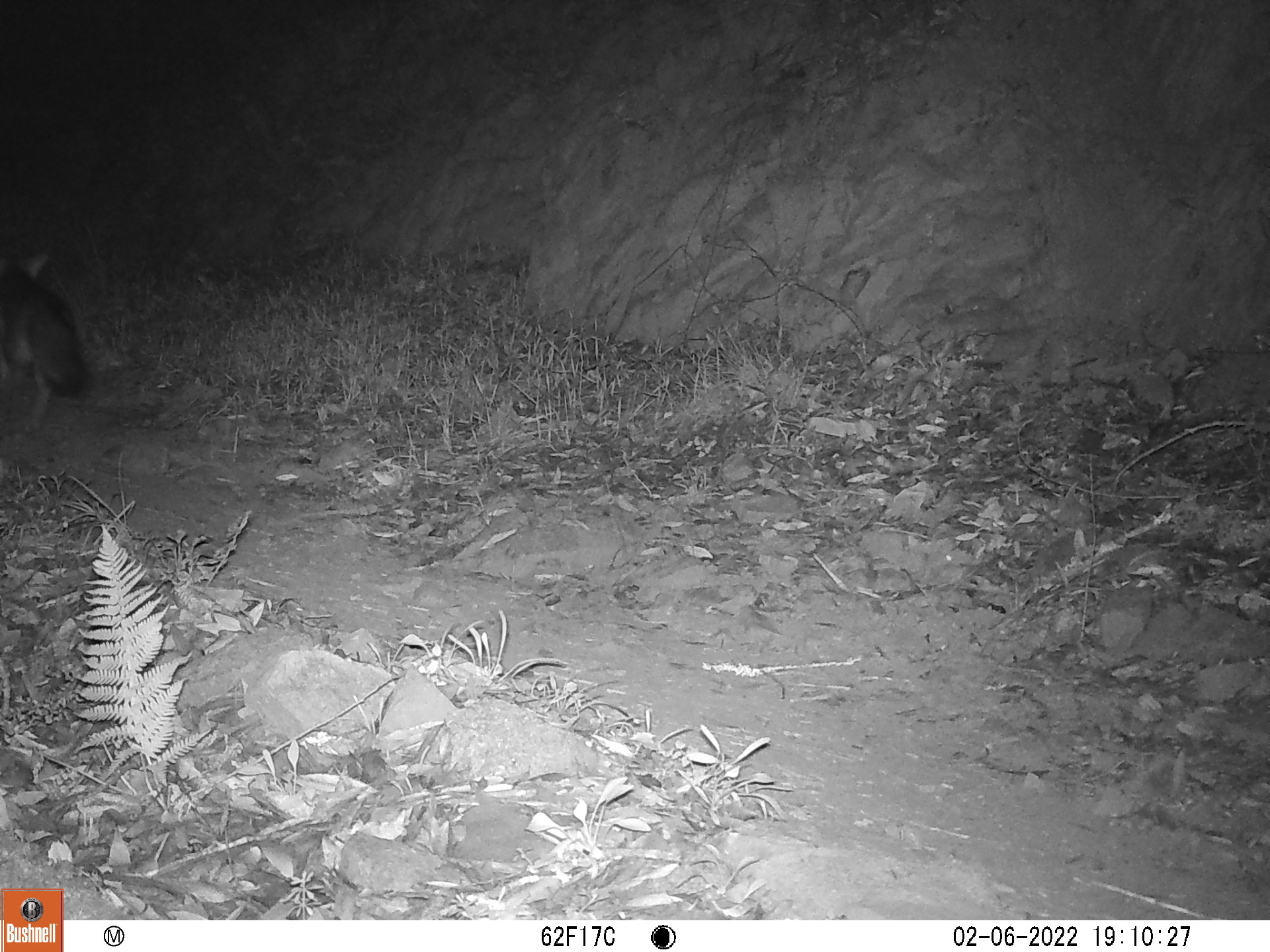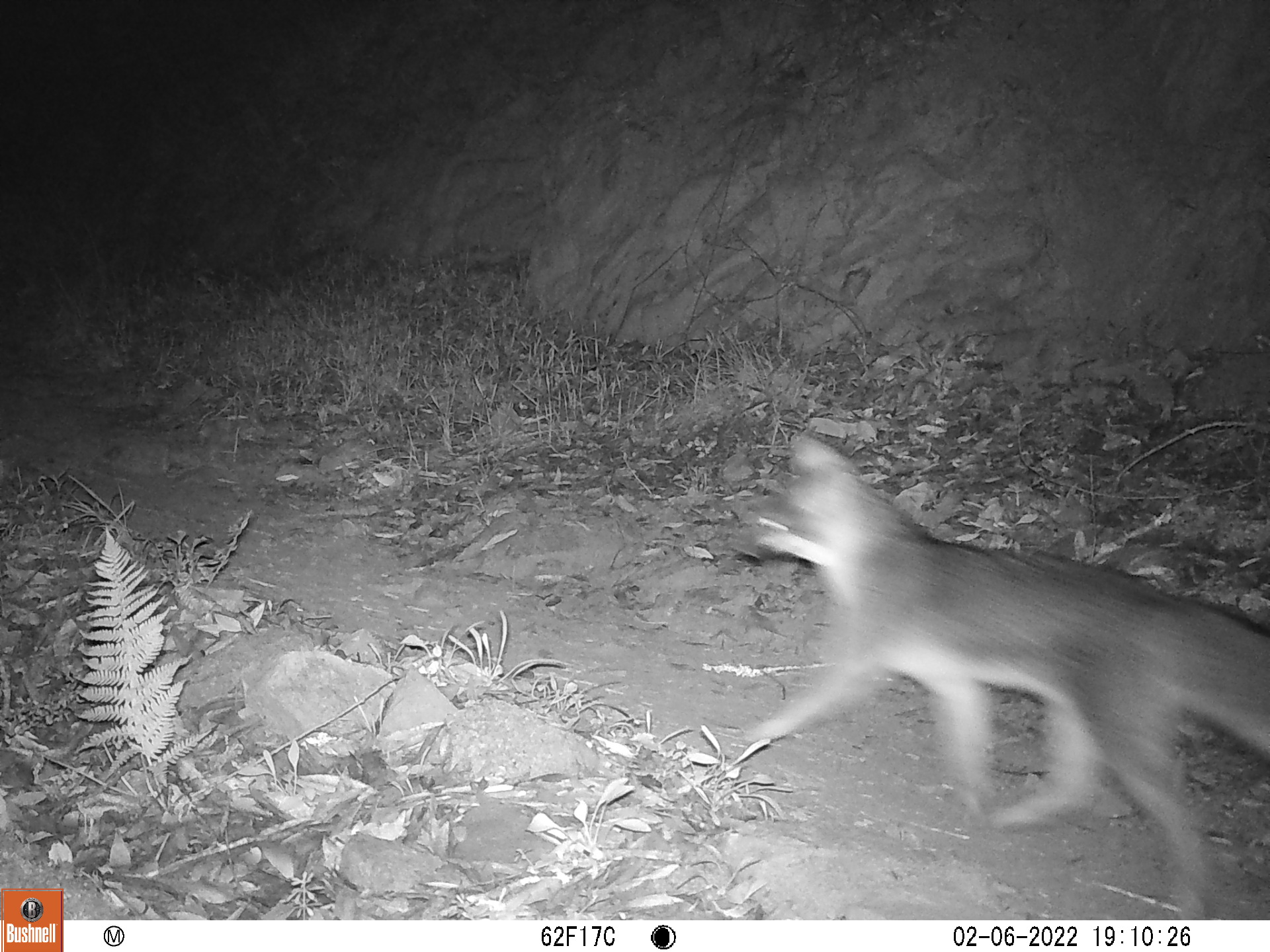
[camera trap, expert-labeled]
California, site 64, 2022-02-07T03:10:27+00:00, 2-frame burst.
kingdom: Animalia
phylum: Chordata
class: Mammalia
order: Carnivora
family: Canidae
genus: Urocyon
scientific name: Urocyon cinereoargenteus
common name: gray fox